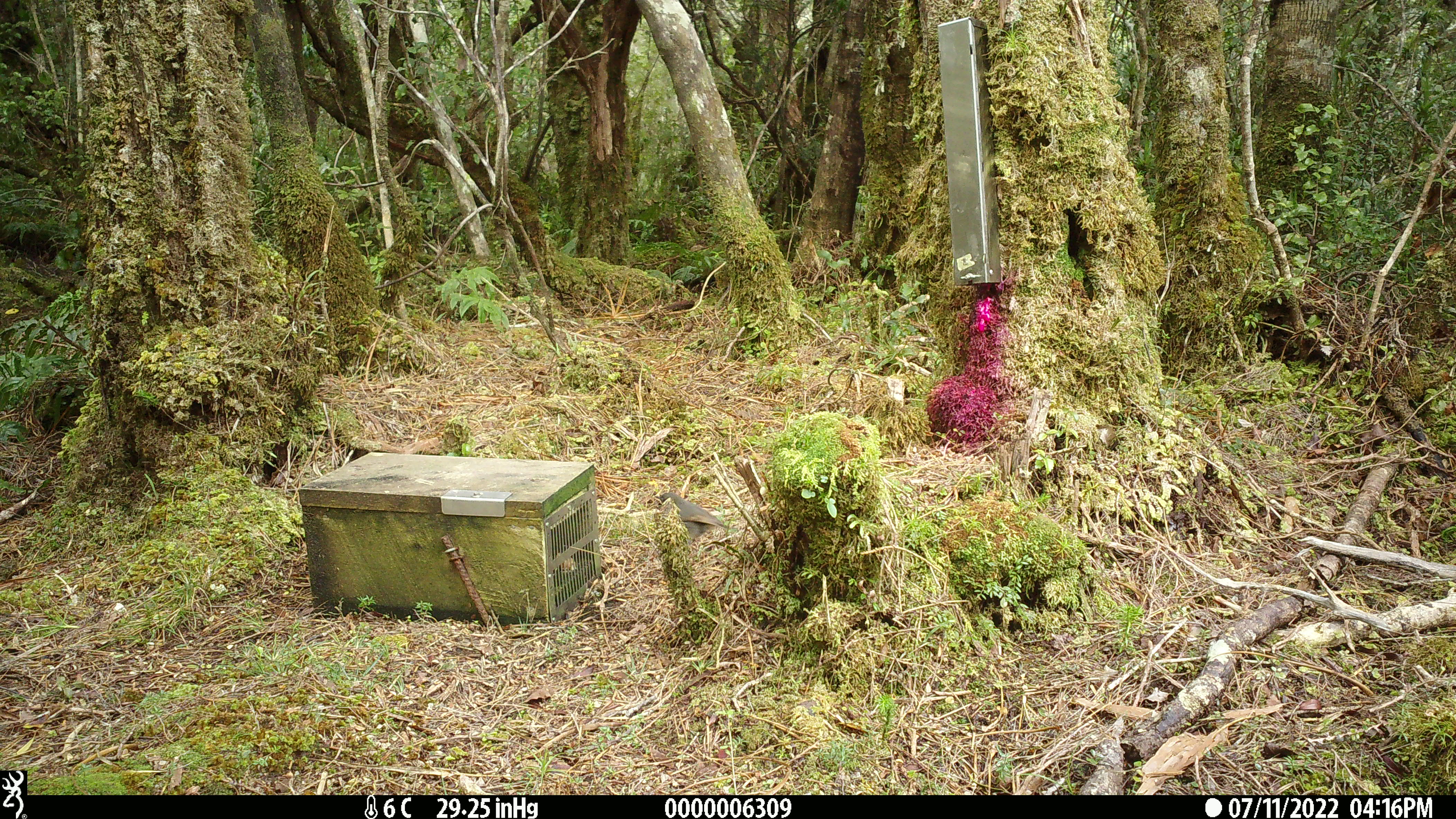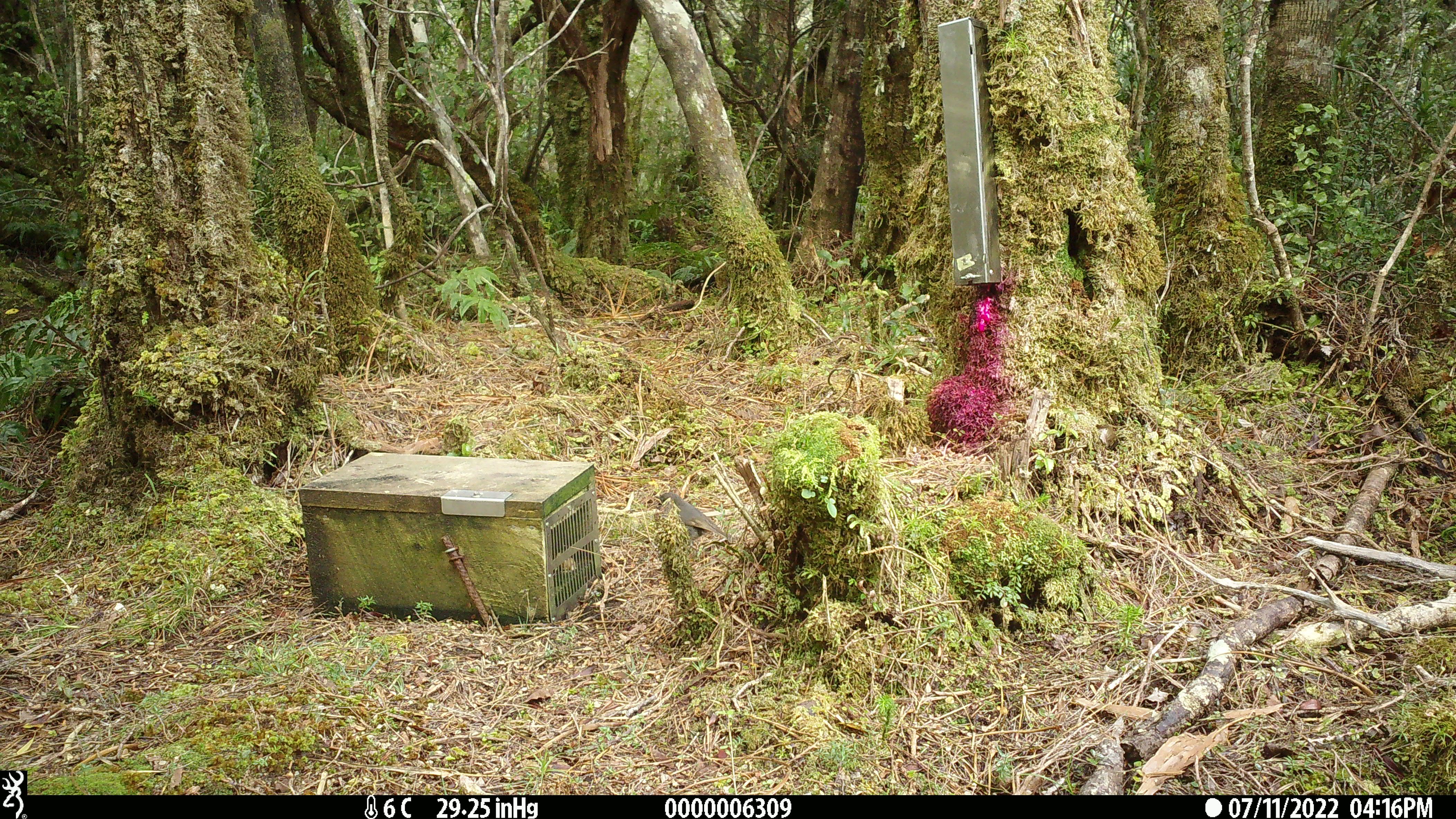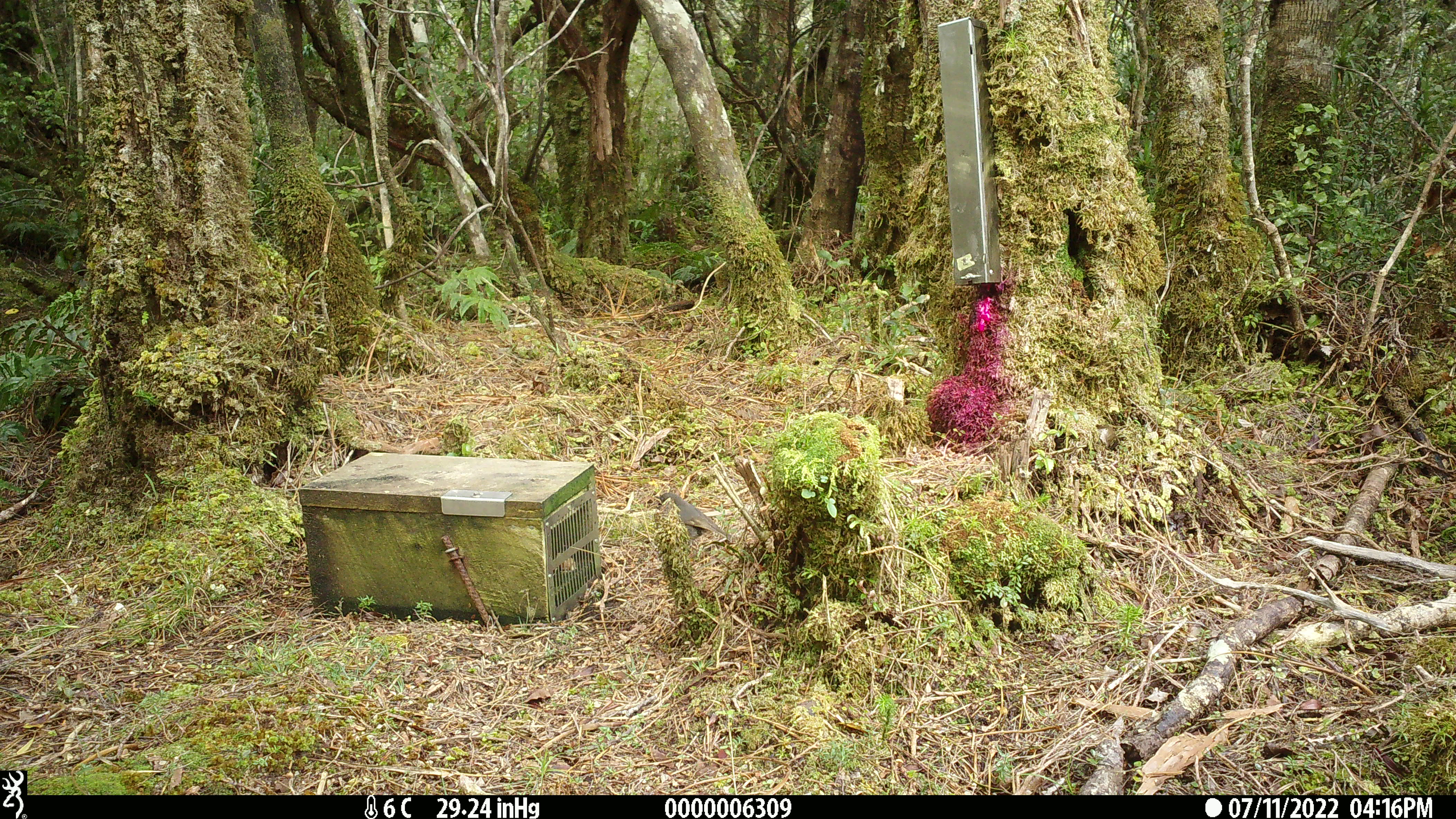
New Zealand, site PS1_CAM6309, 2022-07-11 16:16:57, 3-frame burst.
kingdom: Animalia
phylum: Chordata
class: Aves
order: Passeriformes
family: Petroicidae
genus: Petroica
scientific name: Petroica australis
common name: new zealand robin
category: robin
Robin (new zealand robin) (Petroica australis).